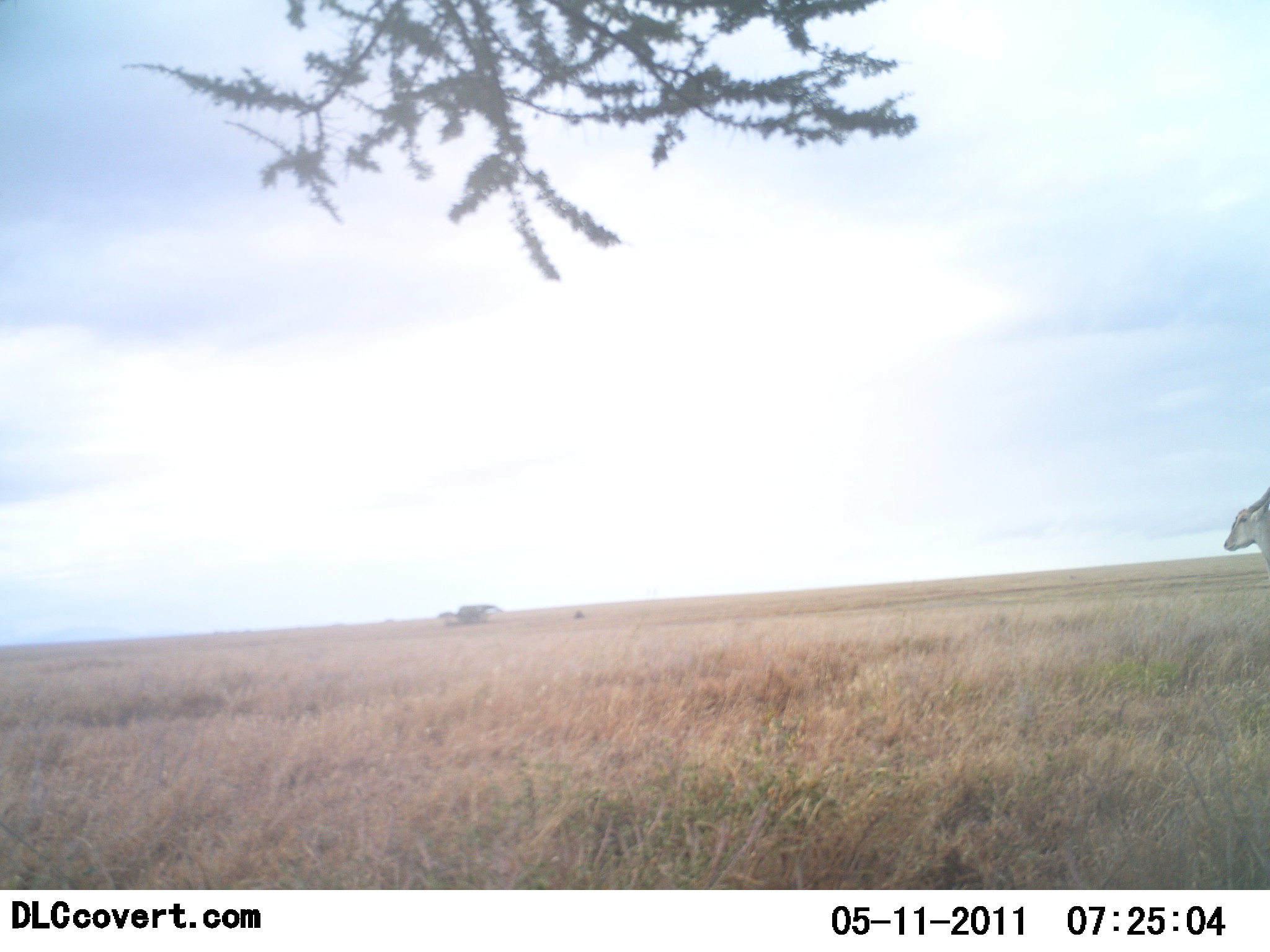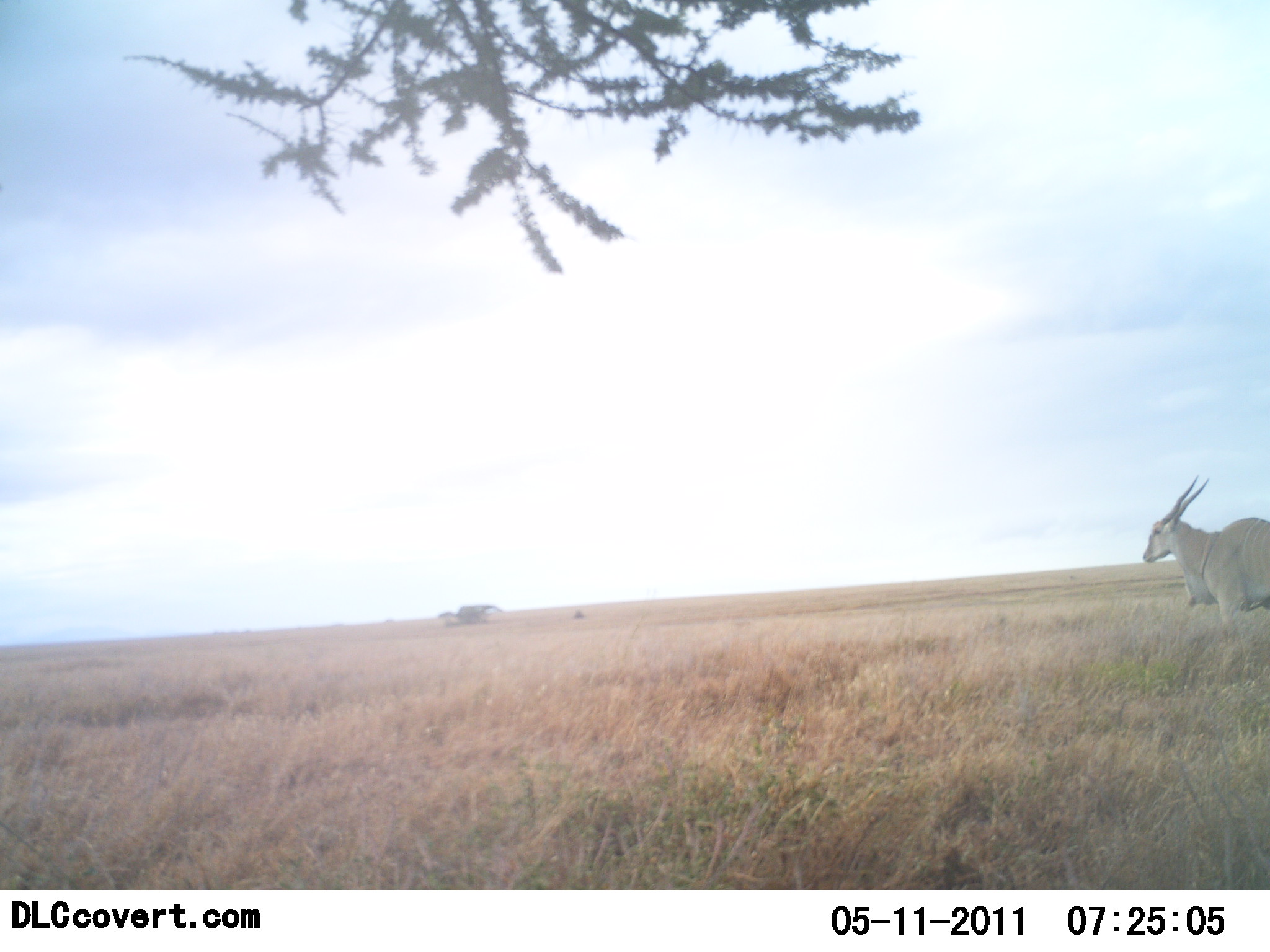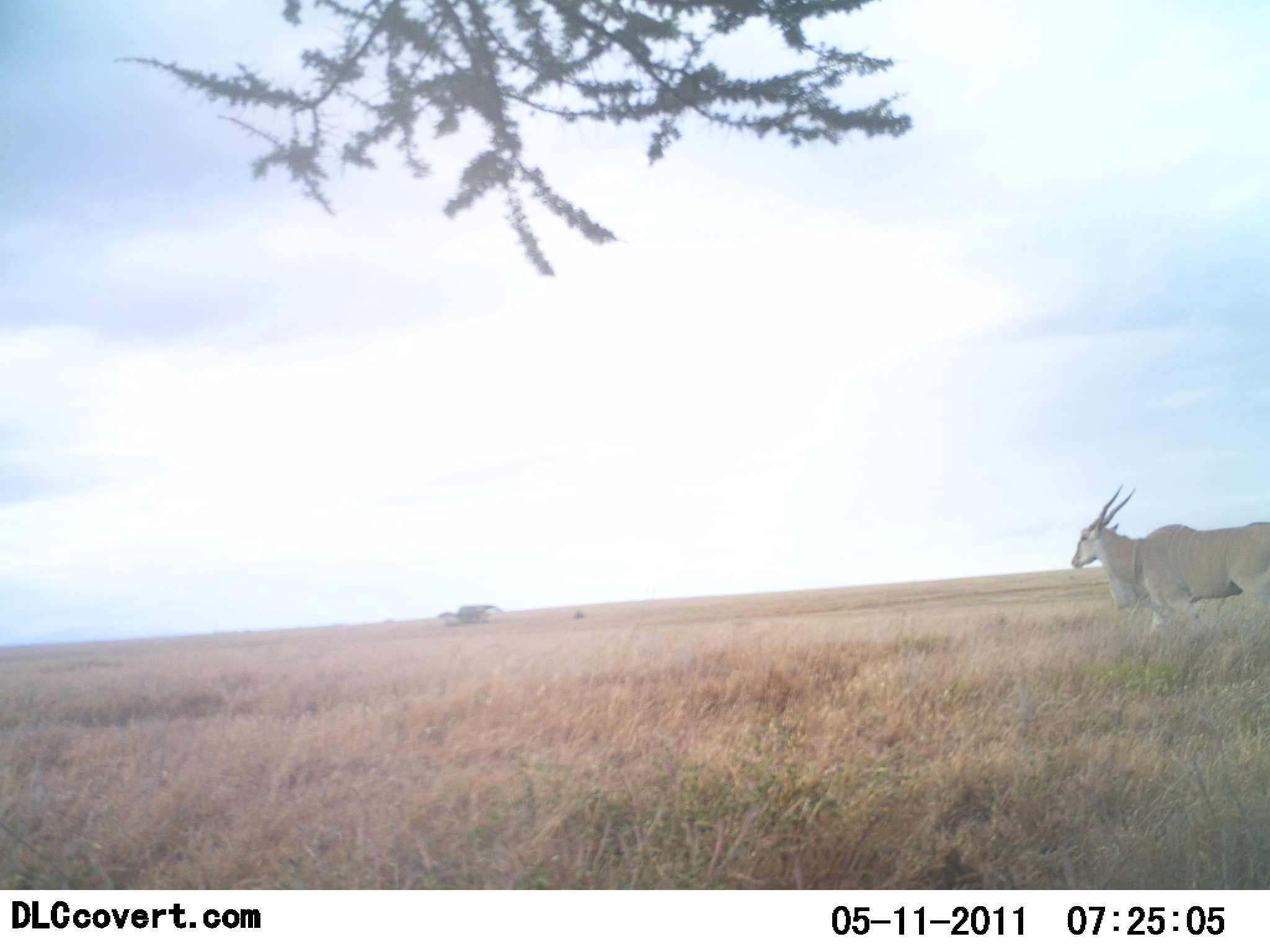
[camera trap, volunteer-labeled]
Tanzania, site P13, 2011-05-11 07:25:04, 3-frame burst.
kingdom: Animalia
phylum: Chordata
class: Mammalia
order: Artiodactyla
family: Bovidae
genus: Tragelaphus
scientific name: Tragelaphus oryx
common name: eland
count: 1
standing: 0%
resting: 0%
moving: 100%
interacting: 0%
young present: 0%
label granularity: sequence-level